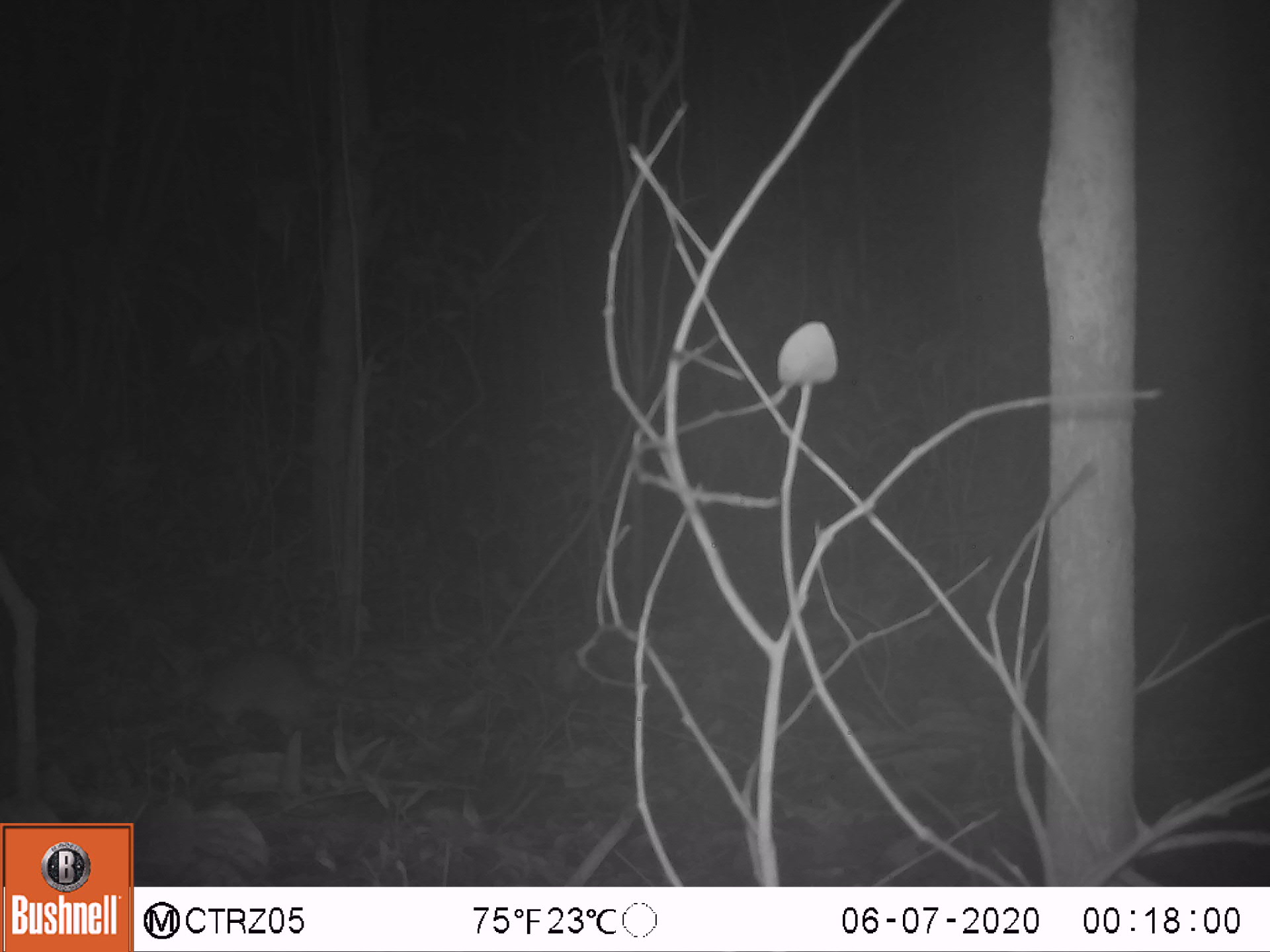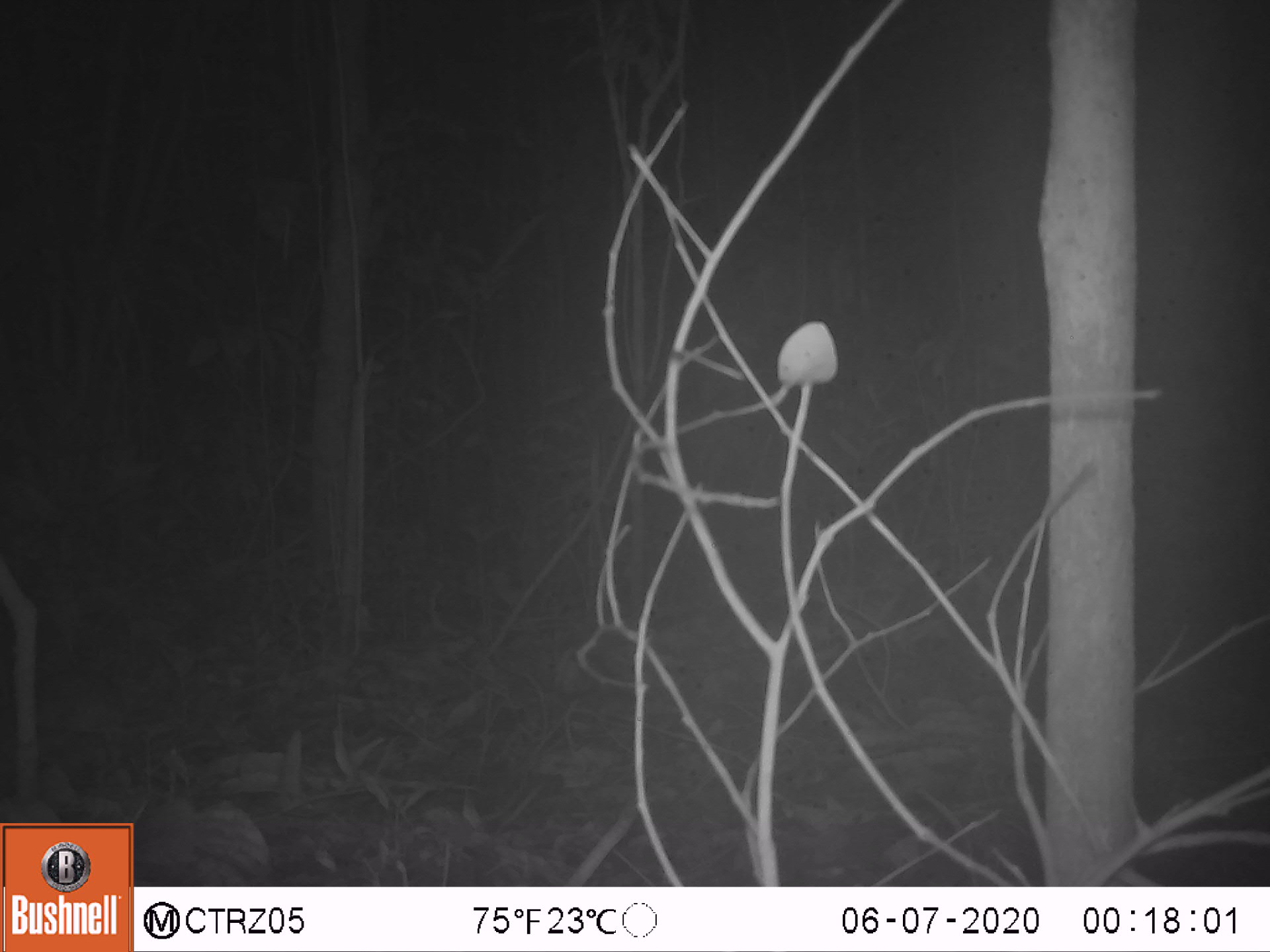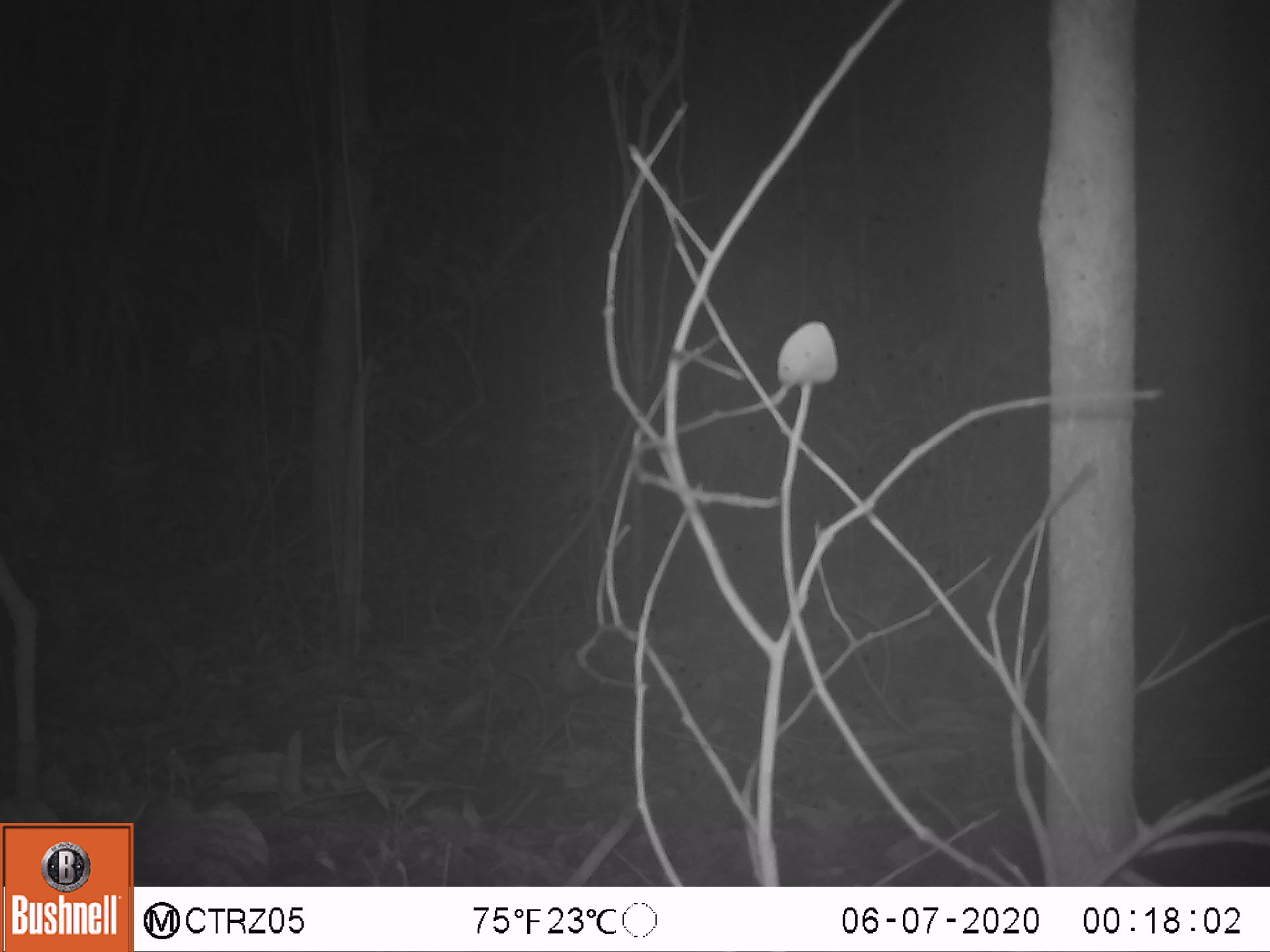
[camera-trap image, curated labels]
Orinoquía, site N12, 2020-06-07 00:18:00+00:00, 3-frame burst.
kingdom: Animalia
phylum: Chordata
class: Mammalia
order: Cingulata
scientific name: Cingulata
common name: armadillo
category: unknown armadillo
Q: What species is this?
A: Unknown armadillo (armadillo) (Cingulata).